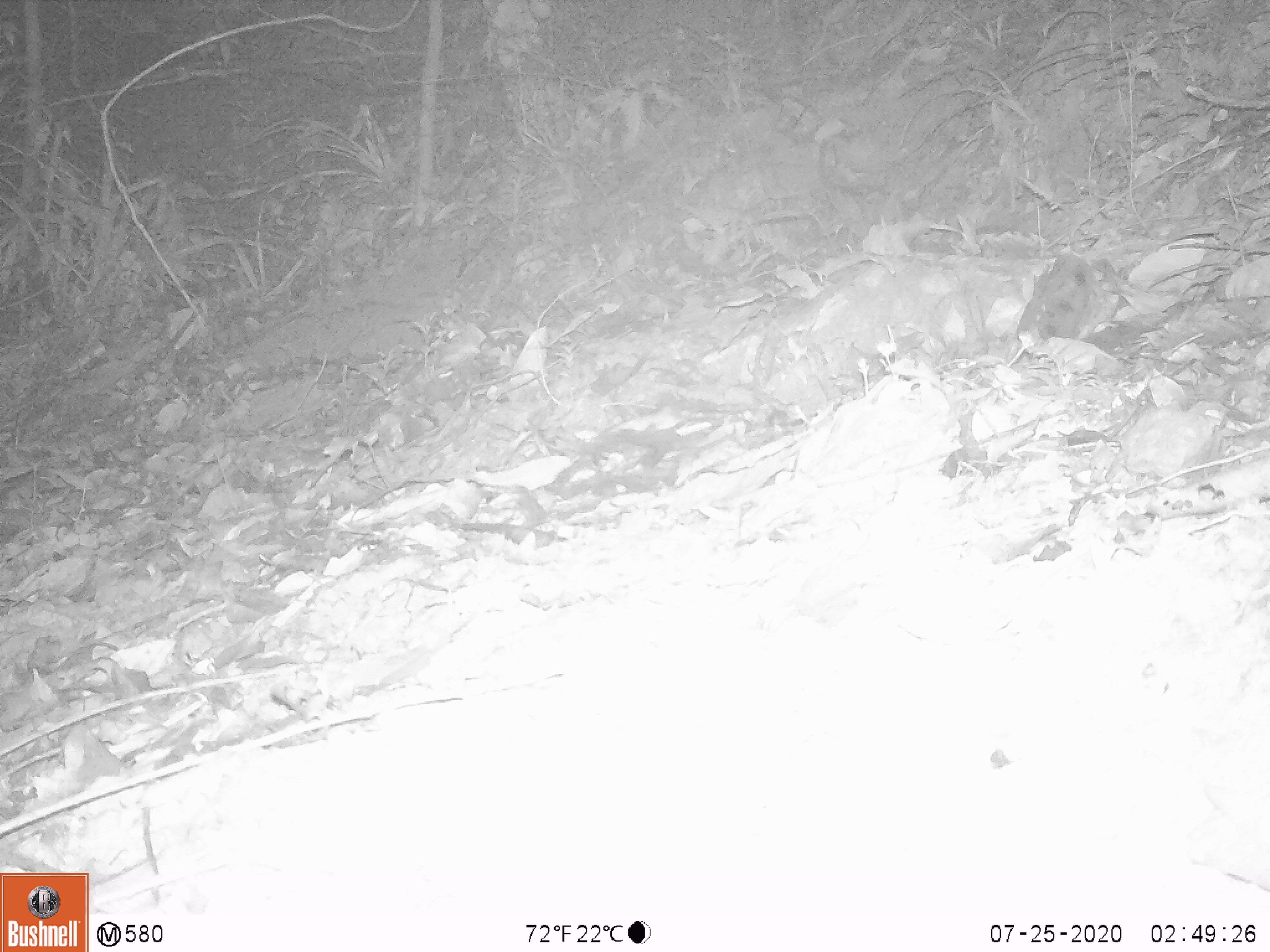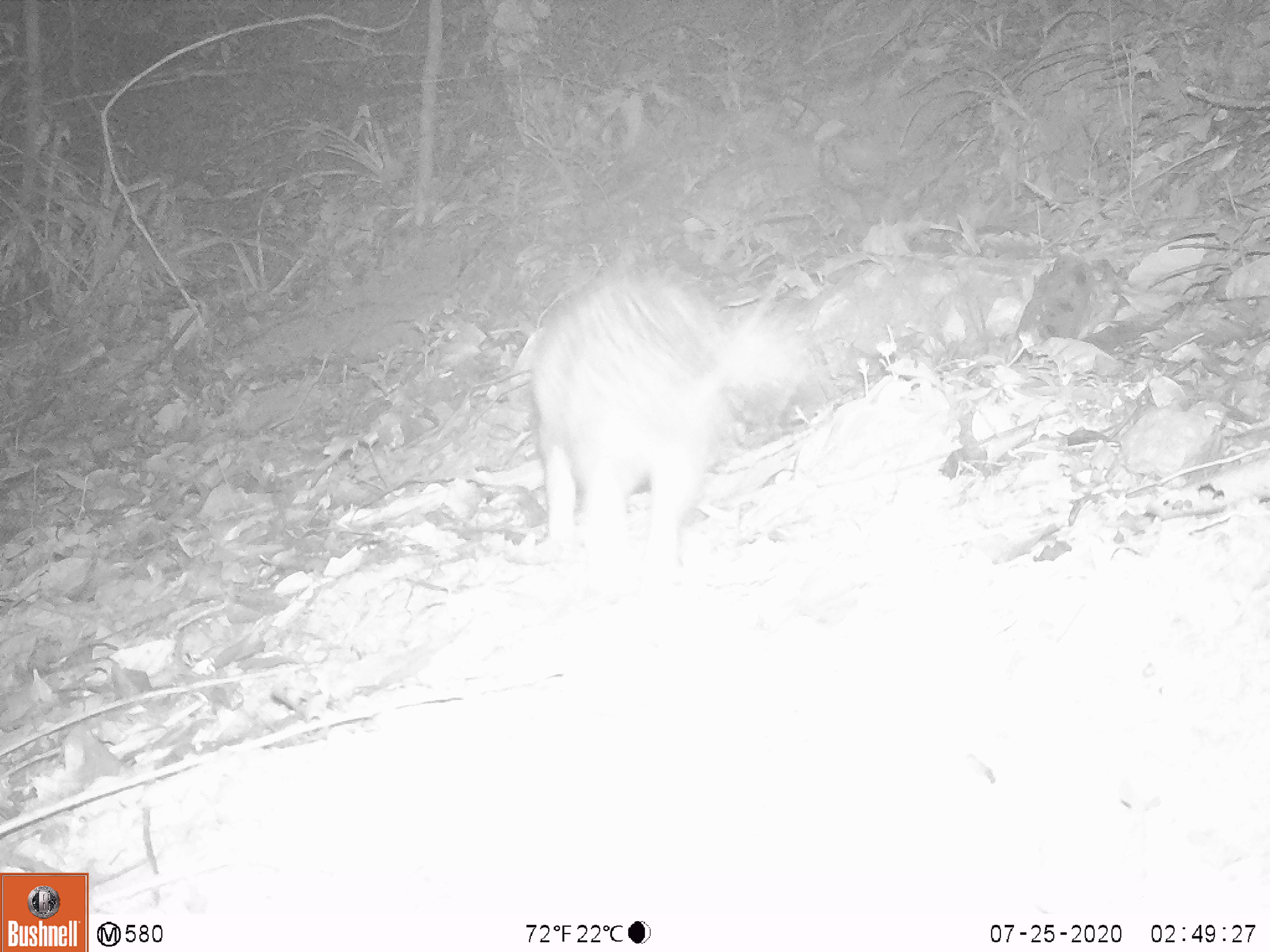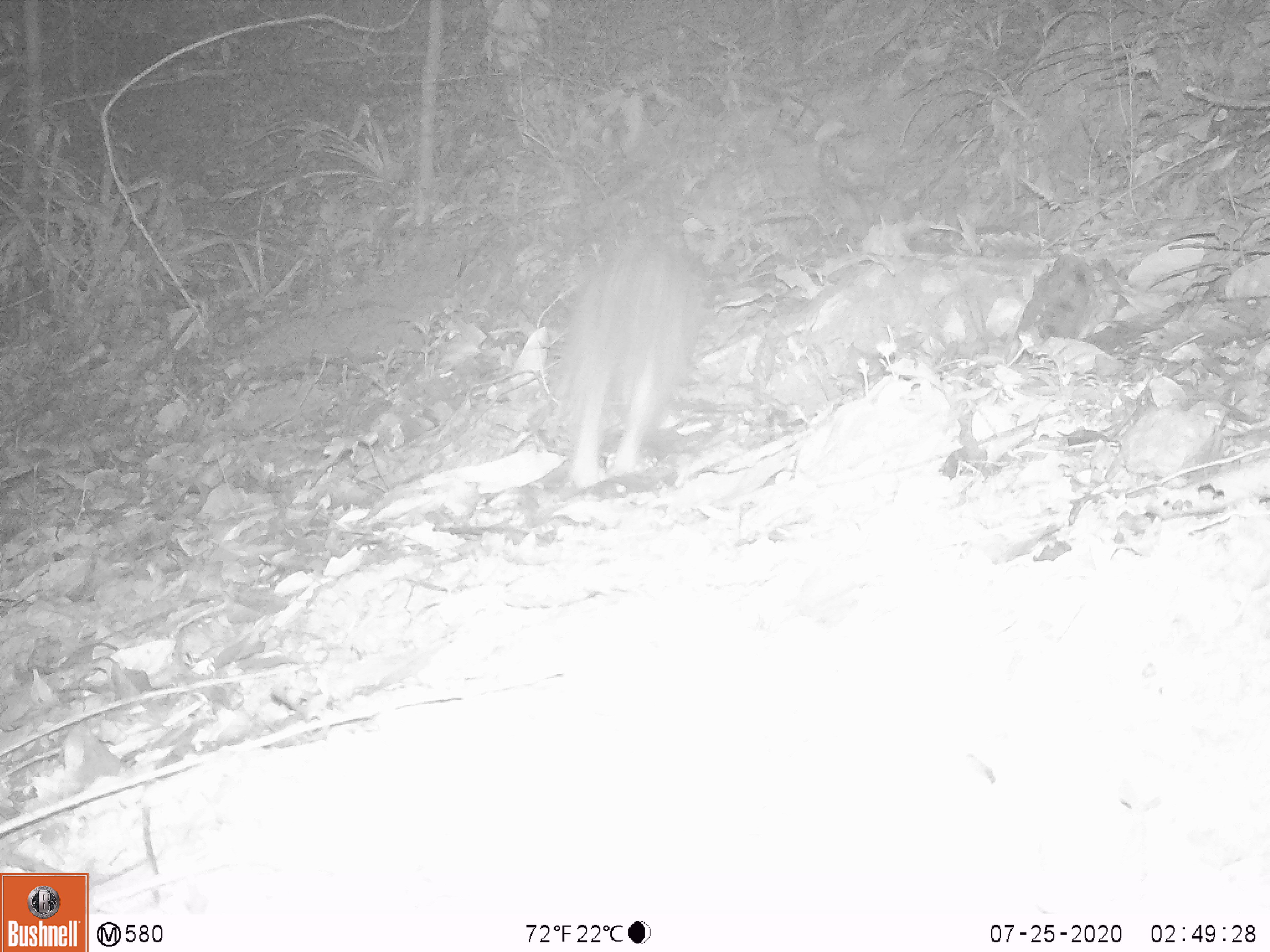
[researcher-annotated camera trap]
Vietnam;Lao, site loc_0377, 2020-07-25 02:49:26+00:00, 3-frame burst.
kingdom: Animalia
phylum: Chordata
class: Mammalia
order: Rodentia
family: Hystricidae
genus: Atherurus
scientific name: Atherurus macrourus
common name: asiatic brush-tailed porcupine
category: asiatic brush tailed porcupine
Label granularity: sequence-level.